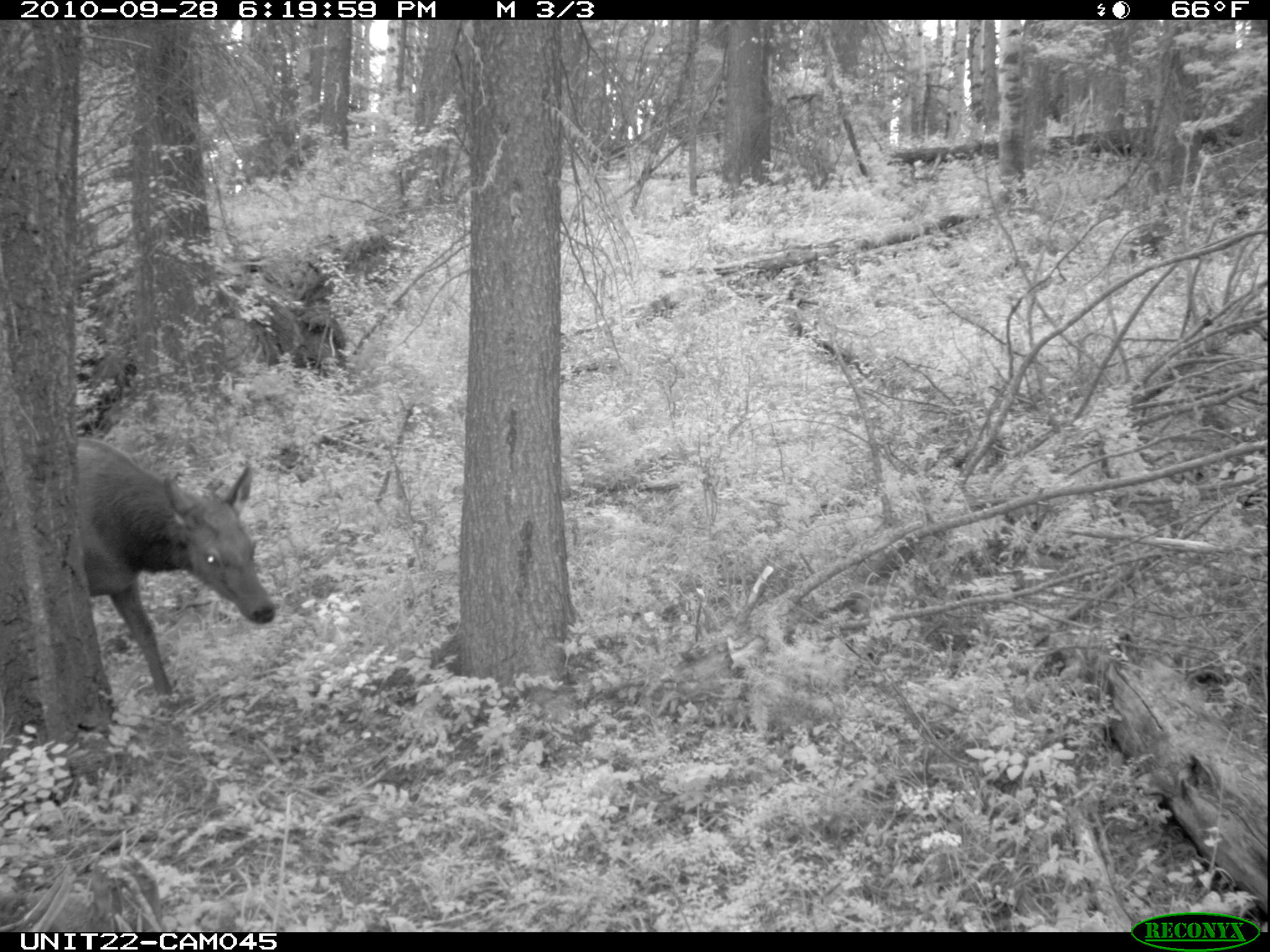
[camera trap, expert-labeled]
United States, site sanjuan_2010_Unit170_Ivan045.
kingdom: Animalia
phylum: Chordata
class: Mammalia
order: Artiodactyla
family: Cervidae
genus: Cervus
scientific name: Cervus elaphus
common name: red deer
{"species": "Cervus elaphus (red deer)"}